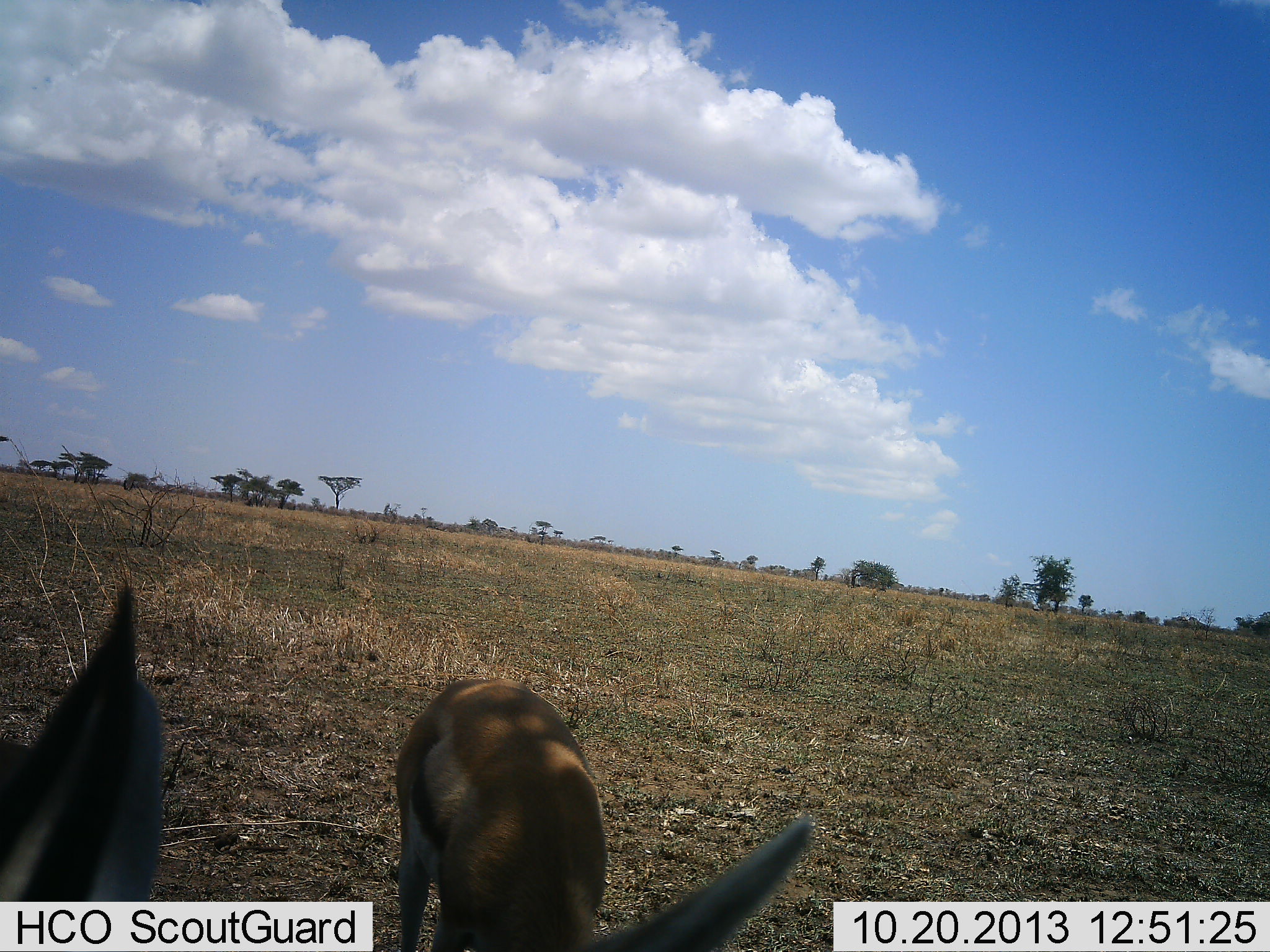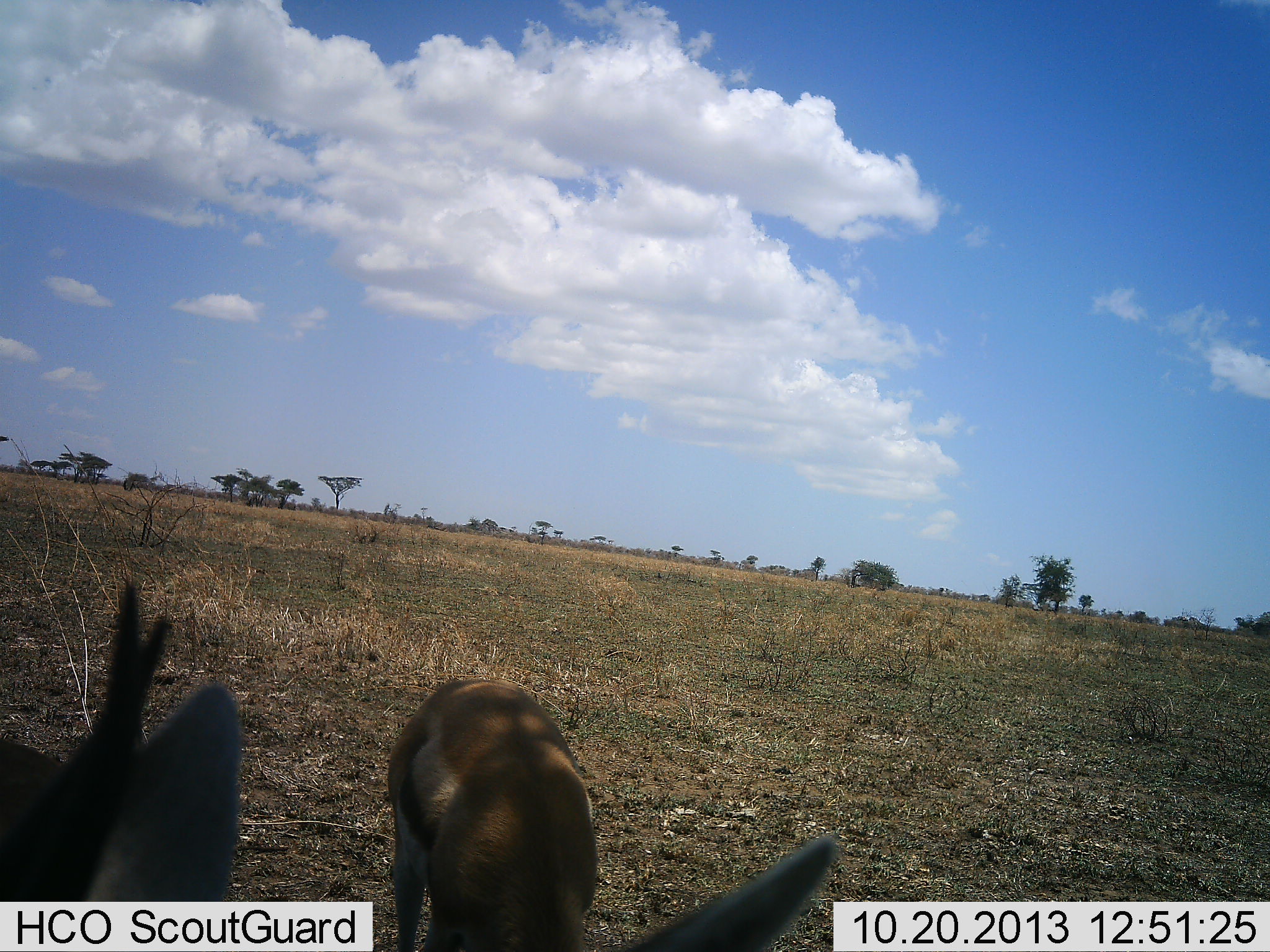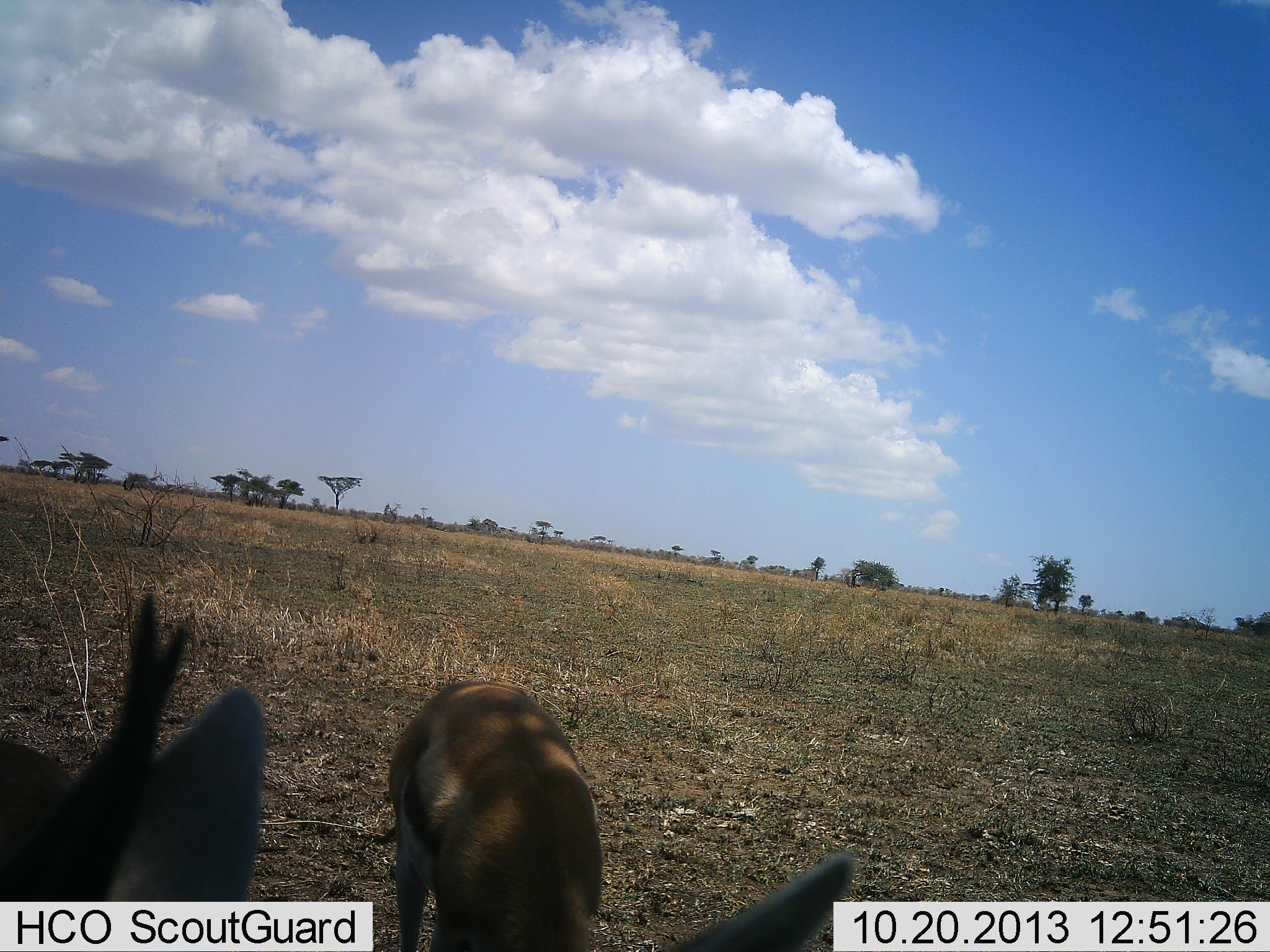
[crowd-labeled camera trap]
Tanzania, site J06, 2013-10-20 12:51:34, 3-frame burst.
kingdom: Animalia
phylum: Chordata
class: Mammalia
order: Artiodactyla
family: Bovidae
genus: Eudorcas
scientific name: Eudorcas thomsonii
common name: thomson's gazelle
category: gazellethomsons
Gazellethomsons (thomson's gazelle) (Eudorcas thomsonii), count 2. Behavior (volunteer vote fractions): standing 80%, resting 0%, moving 0%, interacting 0%. Young present (vote fraction): 0%. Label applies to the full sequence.